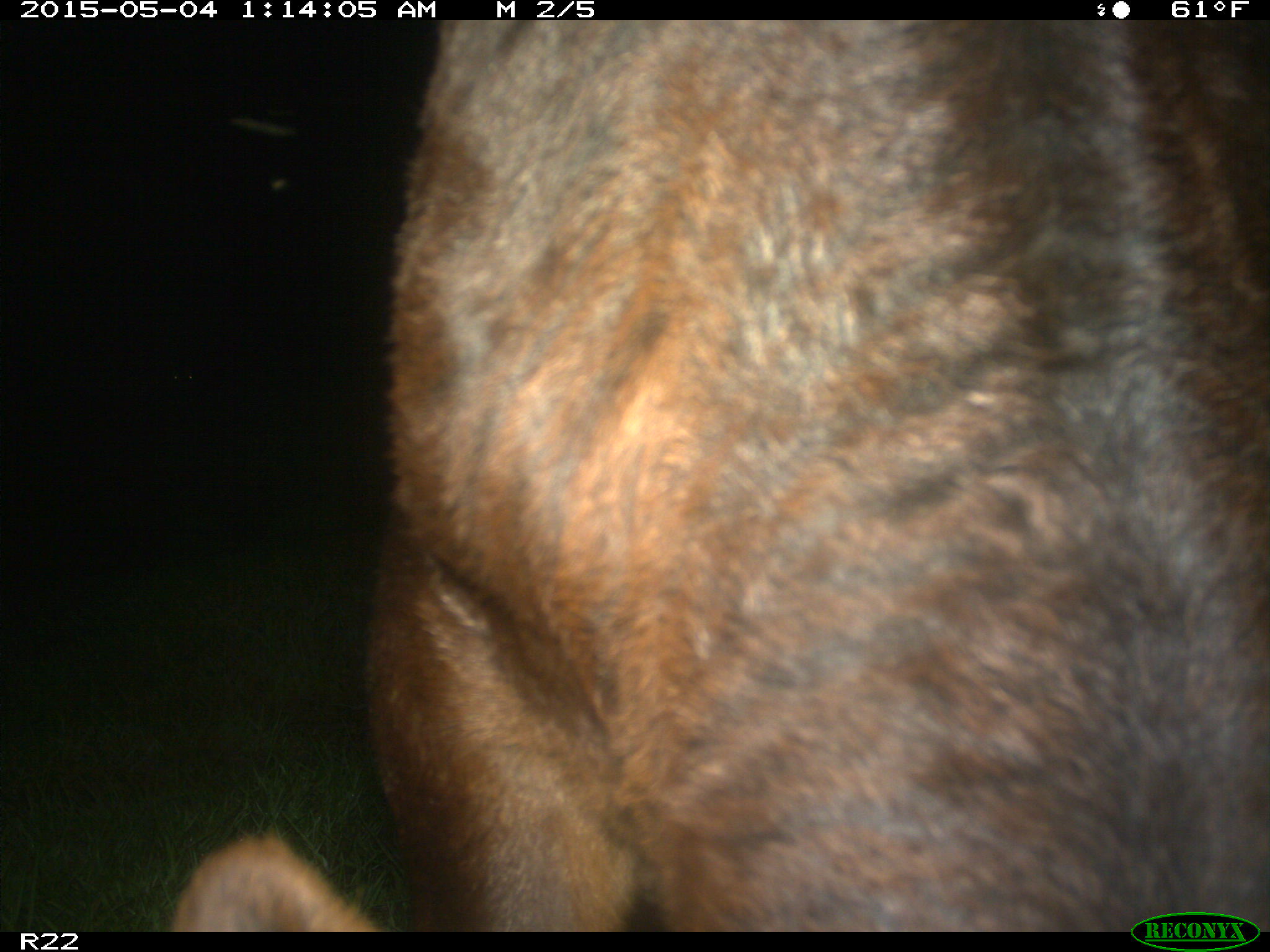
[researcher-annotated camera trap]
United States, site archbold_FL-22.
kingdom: Animalia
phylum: Chordata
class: Mammalia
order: Artiodactyla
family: Bovidae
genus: Bos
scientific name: Bos taurus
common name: domestic cow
Bos taurus (domestic cow).